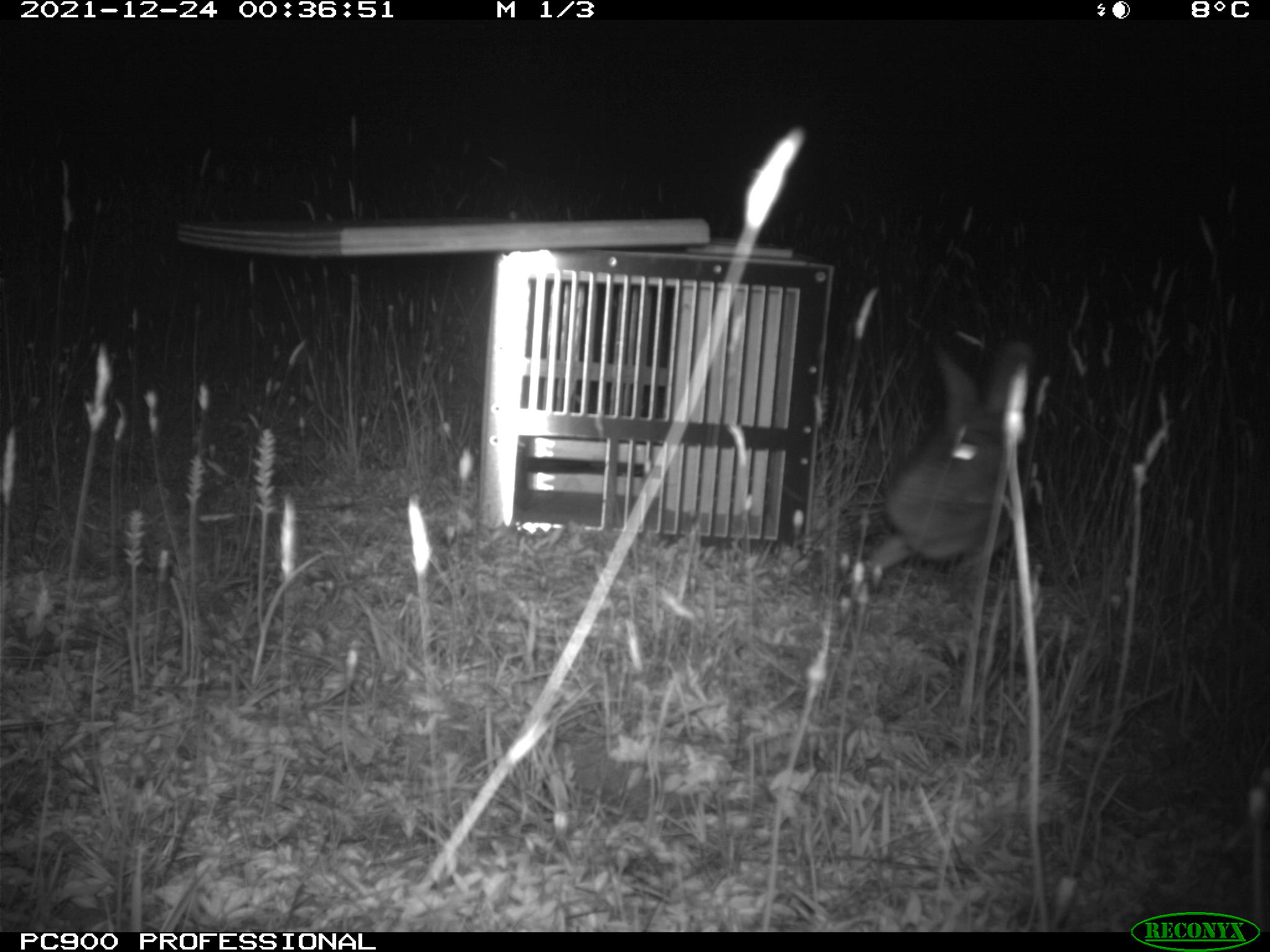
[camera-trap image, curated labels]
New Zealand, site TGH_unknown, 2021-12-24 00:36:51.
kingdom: Animalia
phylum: Chordata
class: Mammalia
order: Lagomorpha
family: Leporidae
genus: Oryctolagus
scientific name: Oryctolagus cuniculus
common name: european rabbit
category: rabbit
Rabbit (european rabbit) (Oryctolagus cuniculus).